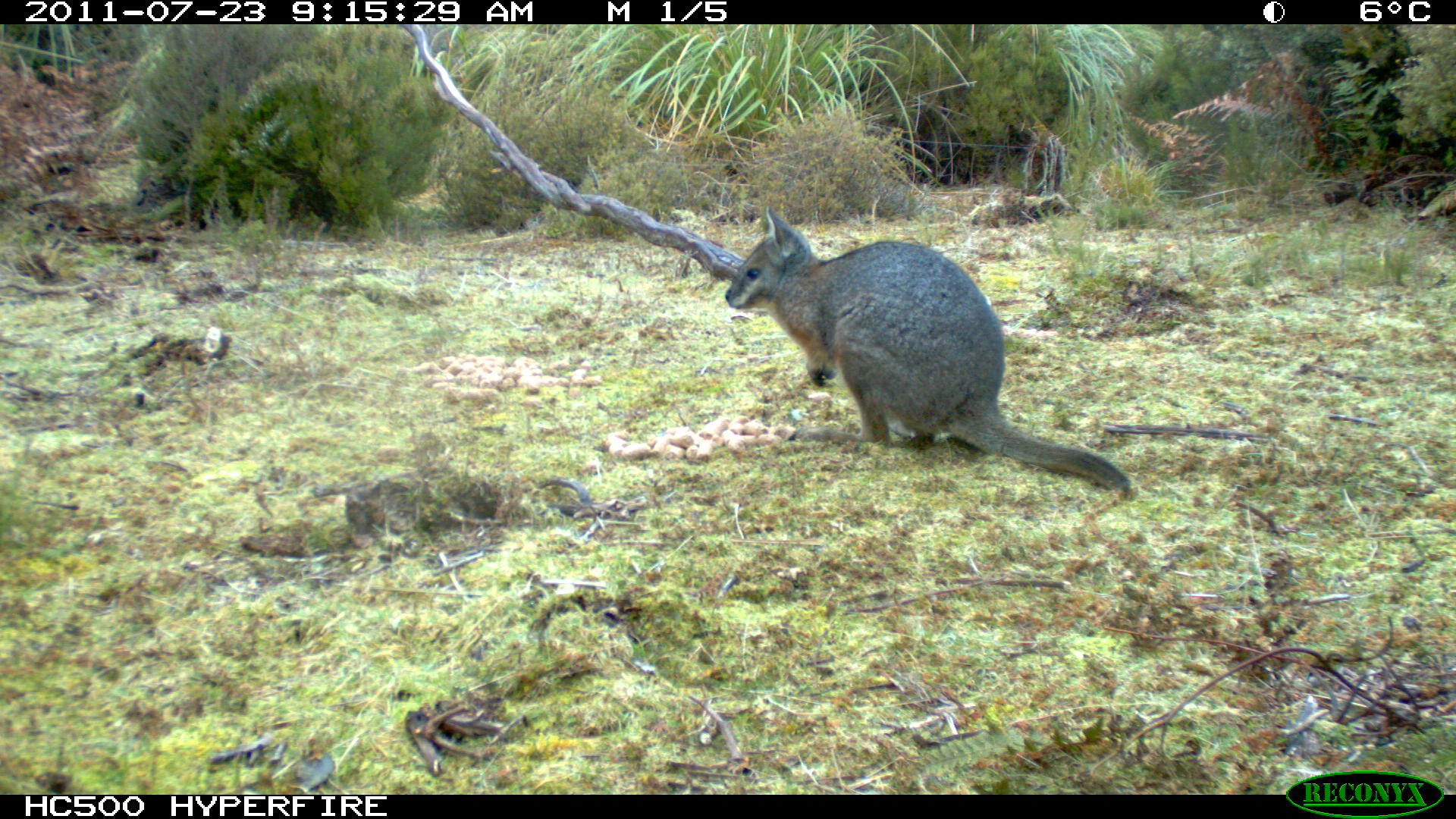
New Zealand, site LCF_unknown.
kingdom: Animalia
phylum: Chordata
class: Mammalia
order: Diprotodontia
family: Macropodidae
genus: Notamacropus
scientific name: Notamacropus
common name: wallaby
Wallaby (Notamacropus).